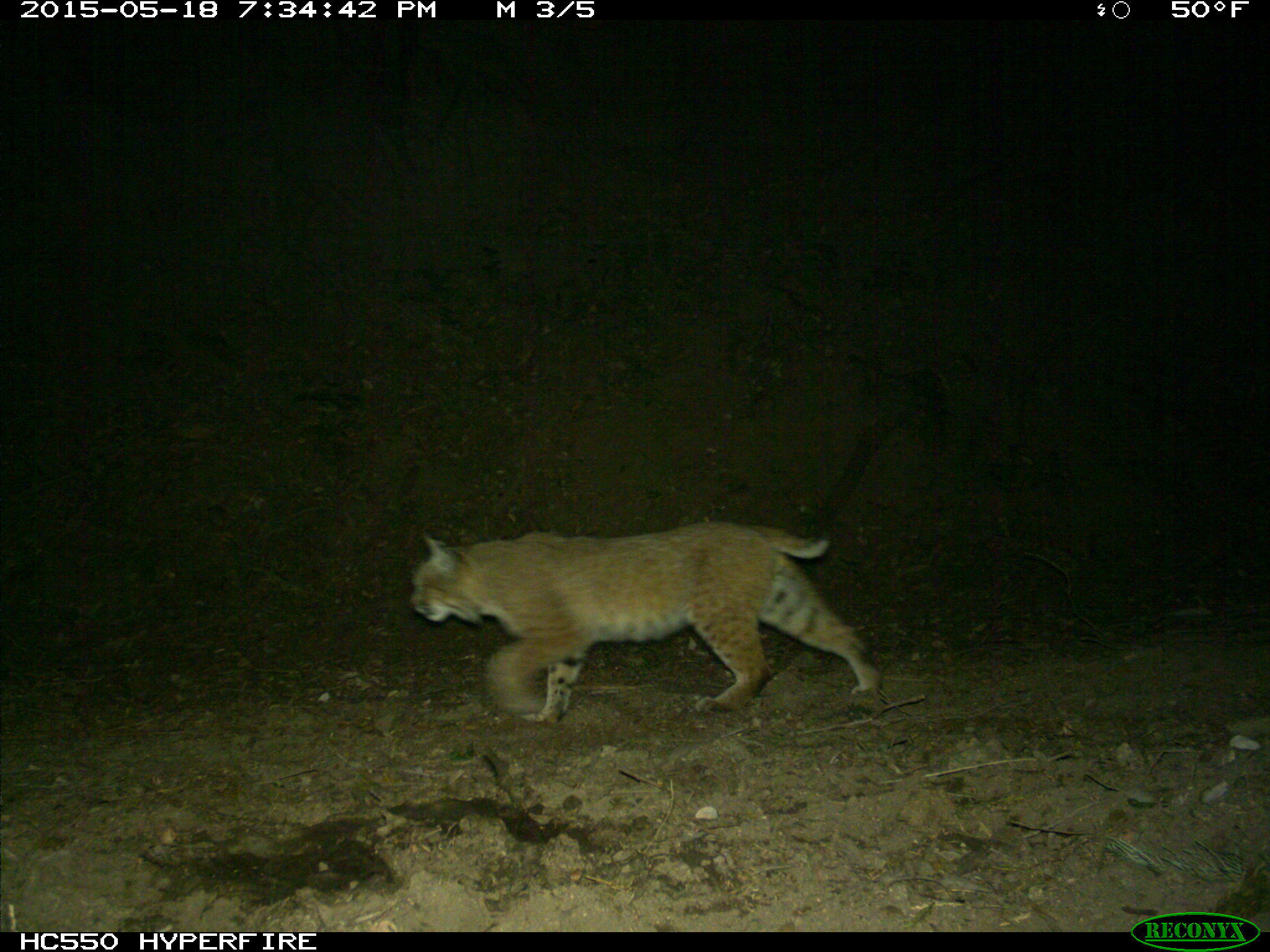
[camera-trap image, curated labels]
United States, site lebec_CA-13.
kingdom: Animalia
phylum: Chordata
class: Mammalia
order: Carnivora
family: Felidae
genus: Lynx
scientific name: Lynx rufus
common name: bobcat